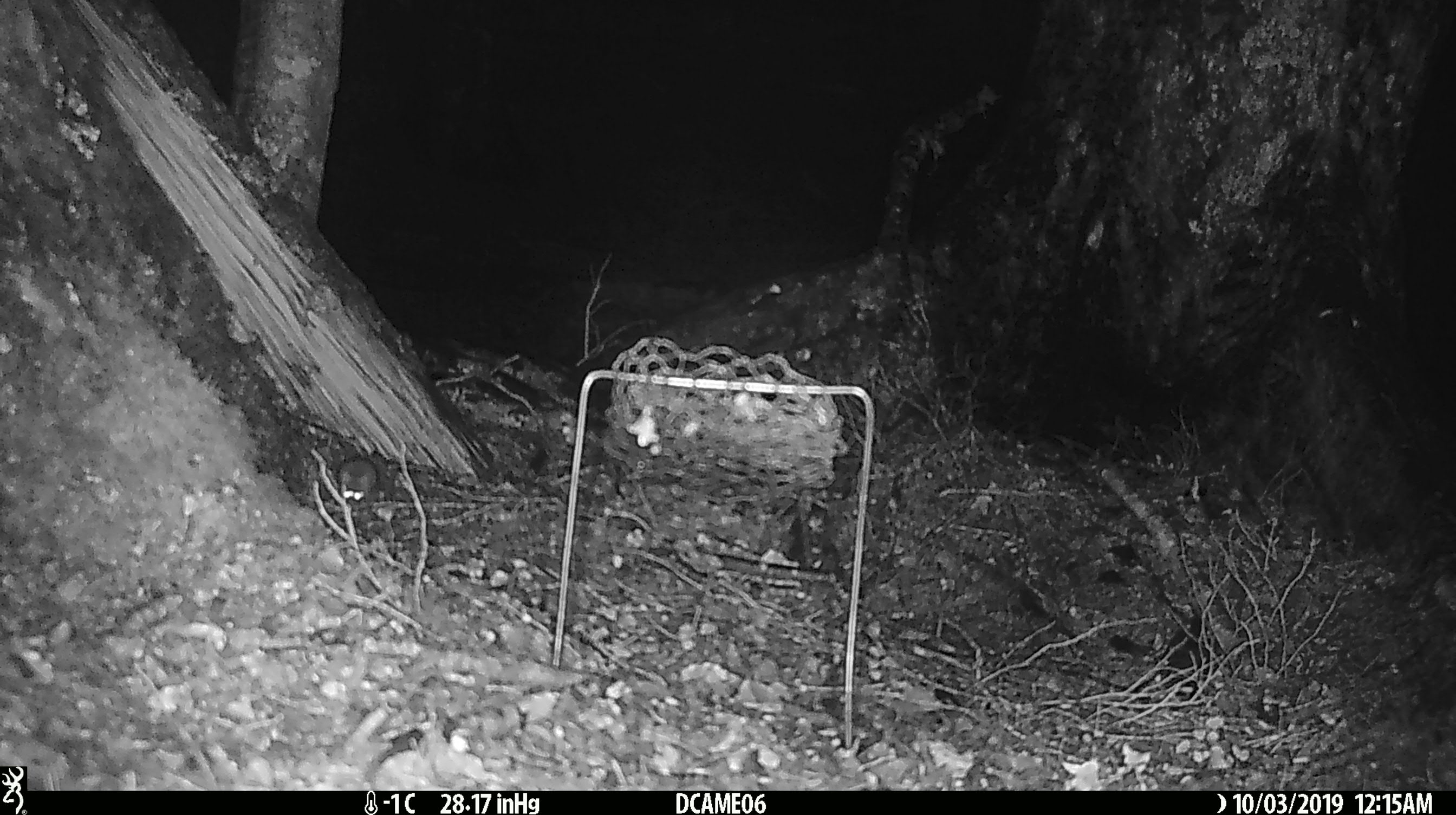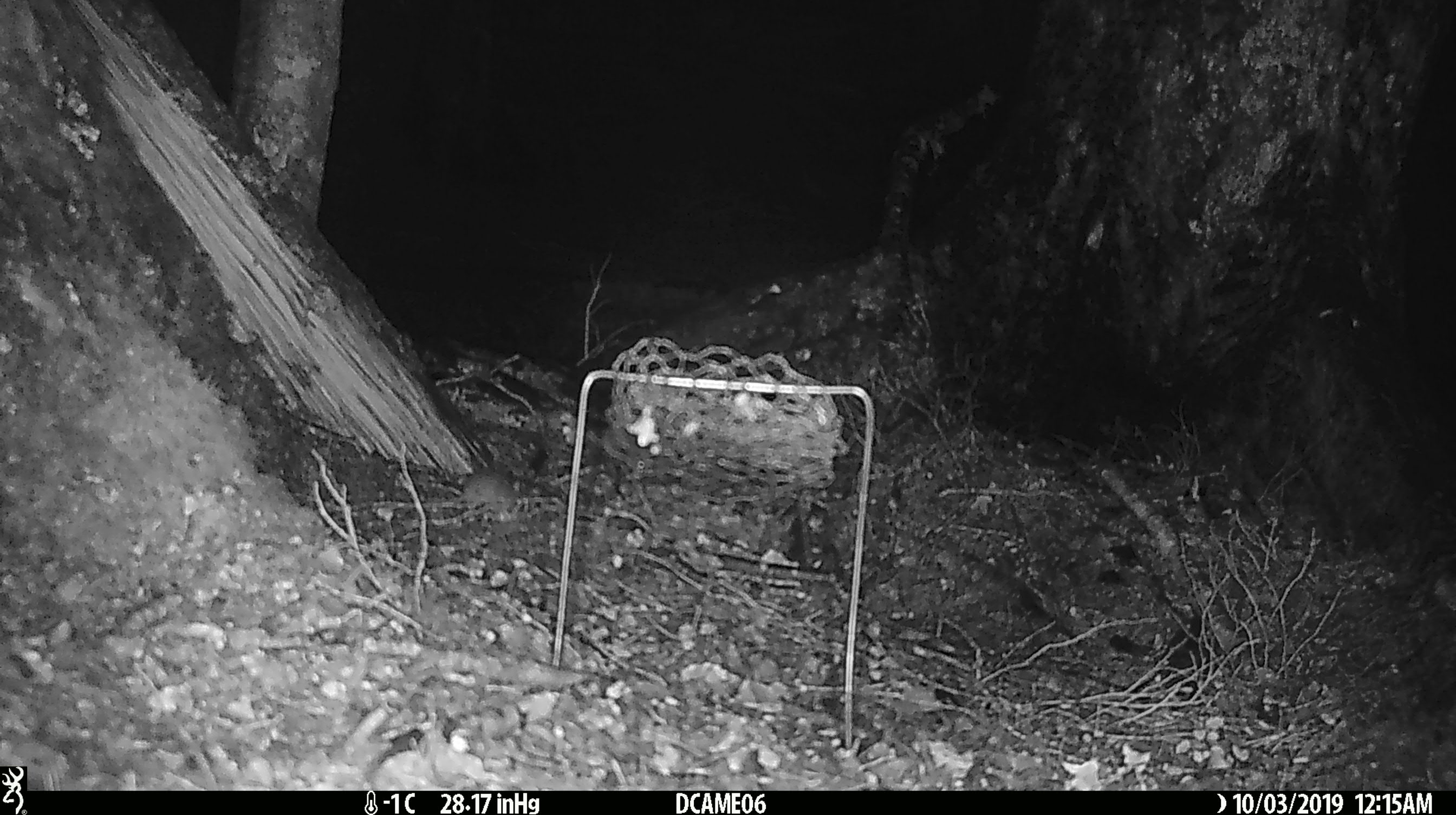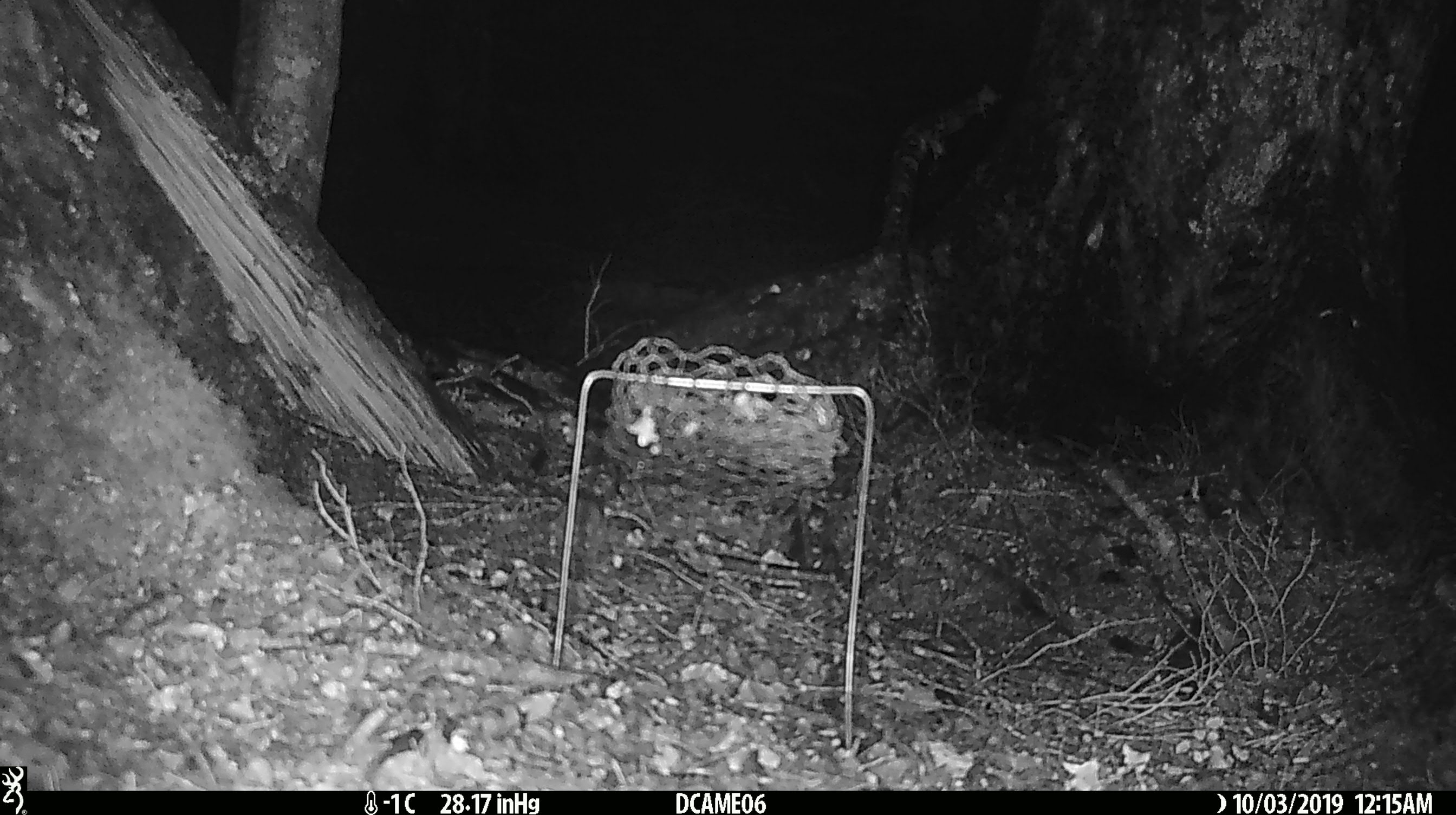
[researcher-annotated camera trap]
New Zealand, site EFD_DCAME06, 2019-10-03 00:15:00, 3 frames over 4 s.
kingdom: Animalia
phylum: Chordata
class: Mammalia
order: Rodentia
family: Muridae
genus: Mus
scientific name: Mus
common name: mouse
Mouse (Mus).